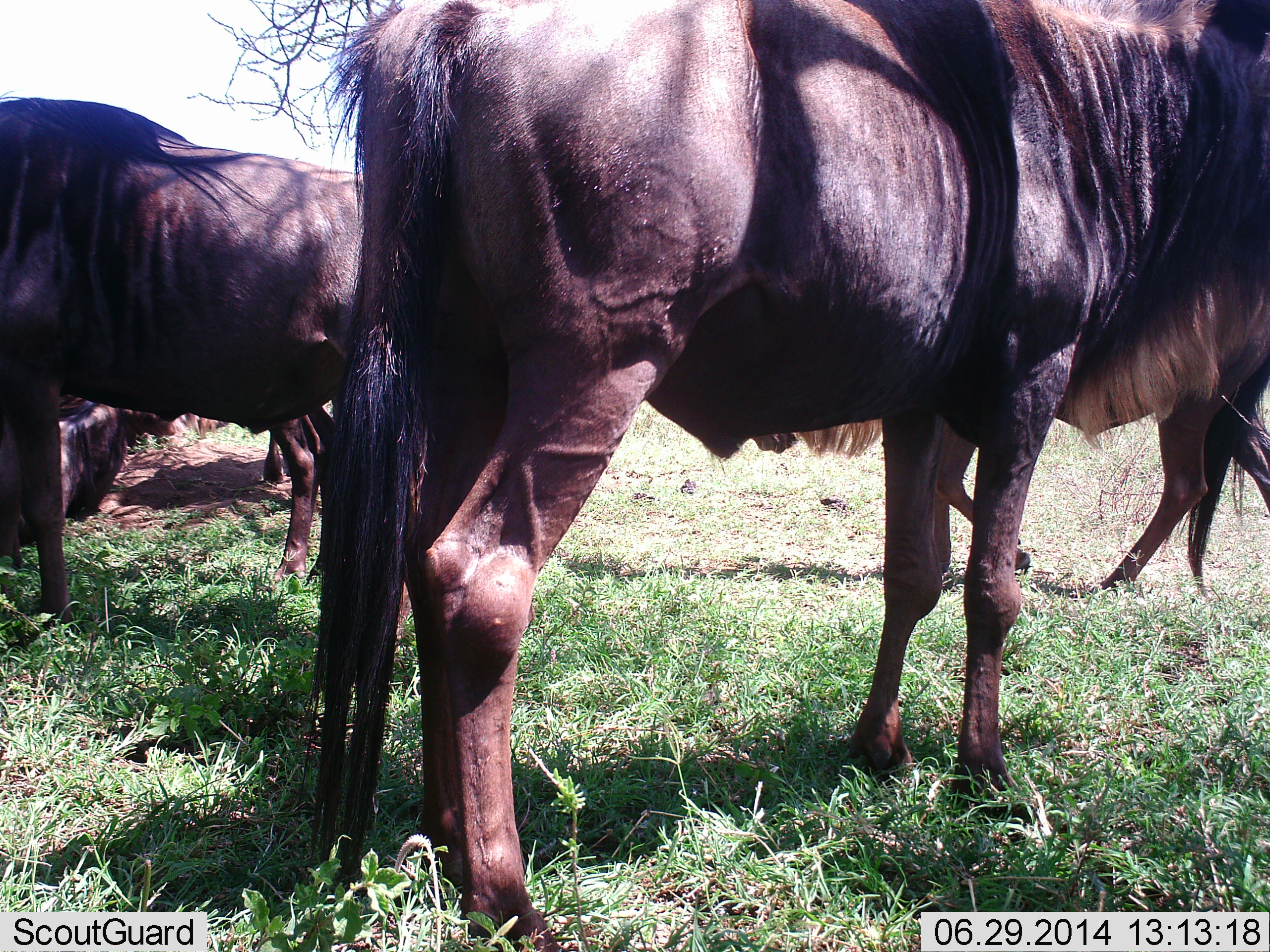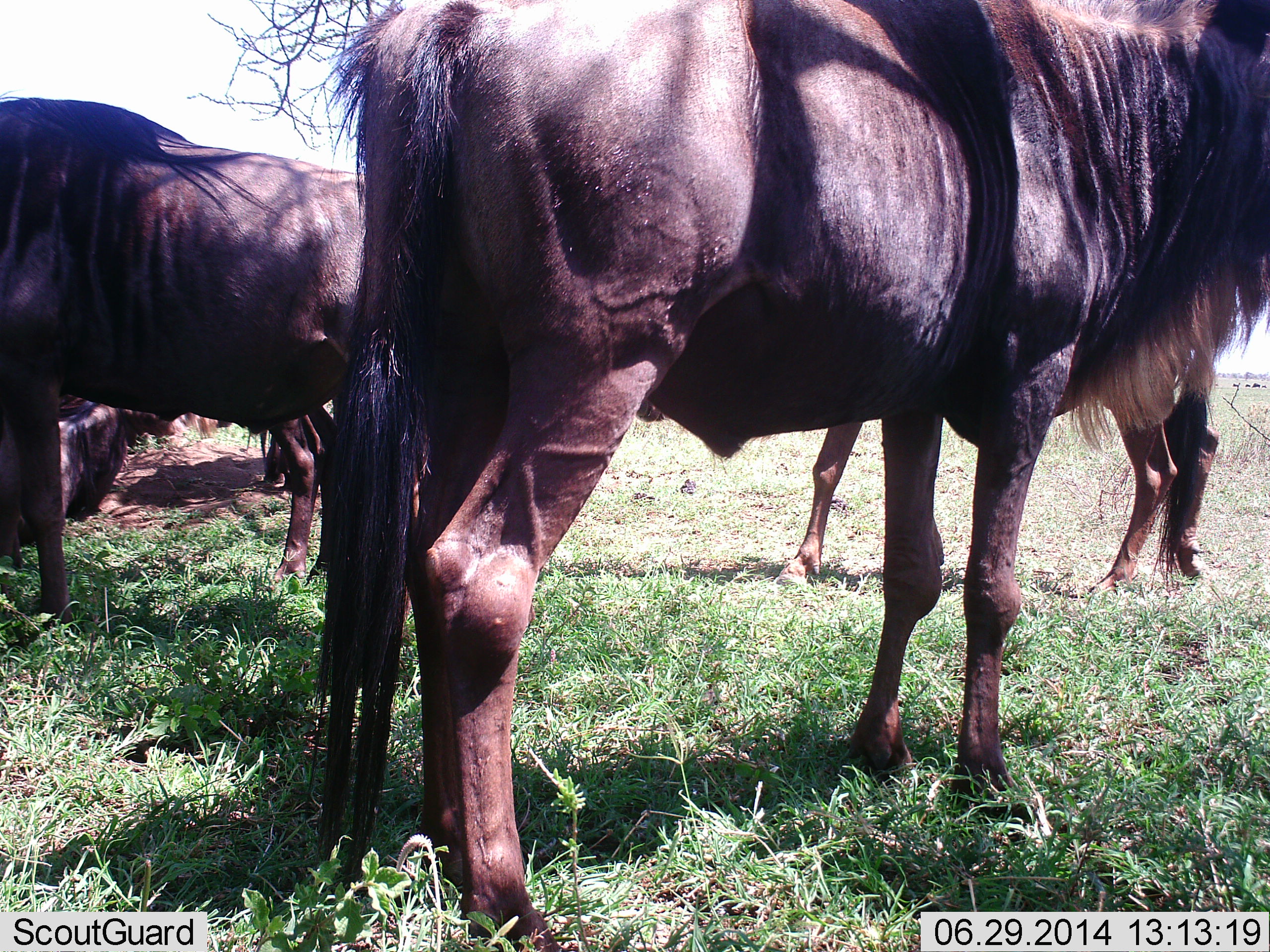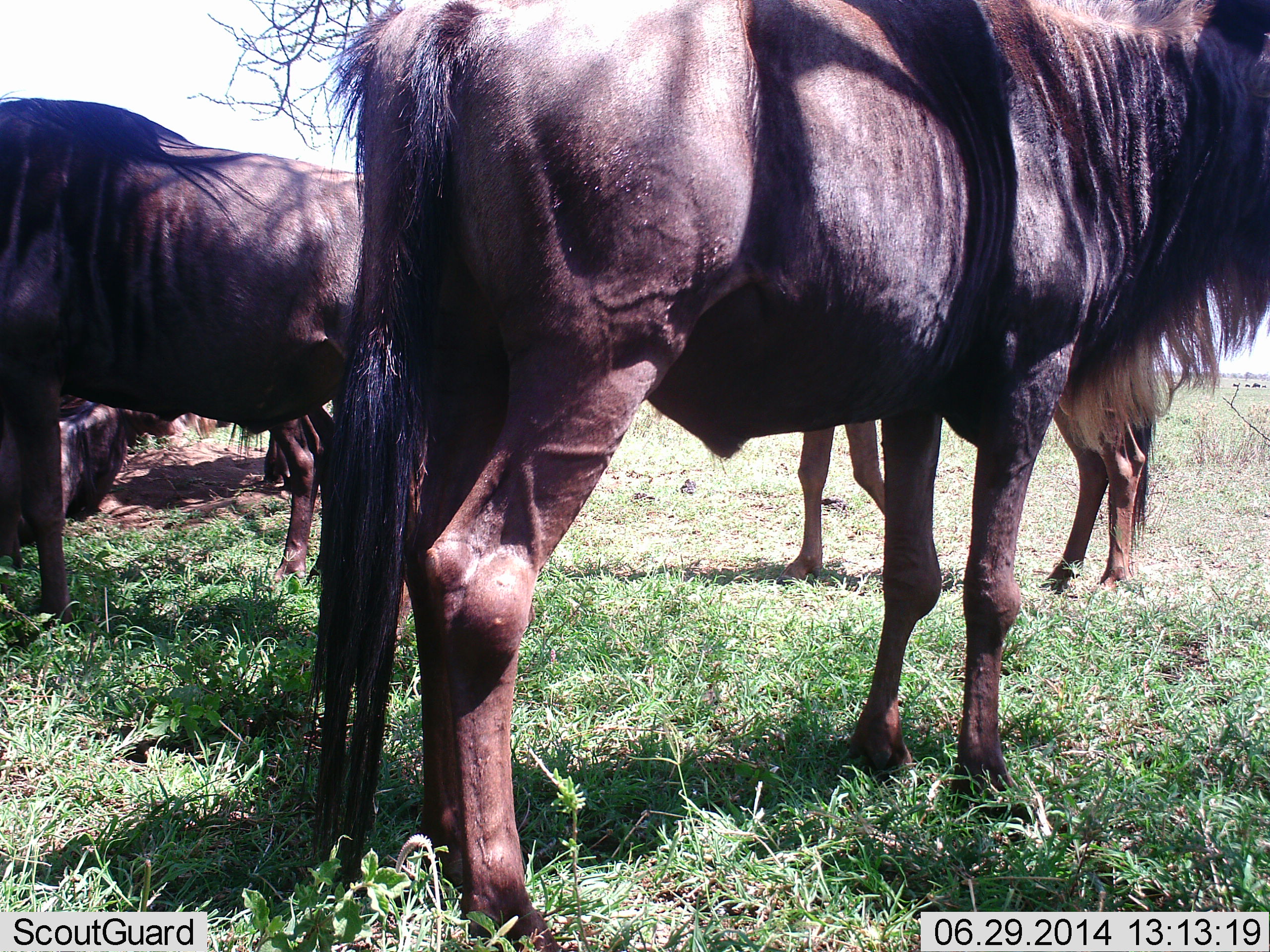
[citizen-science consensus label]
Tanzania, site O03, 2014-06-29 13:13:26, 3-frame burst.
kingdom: Animalia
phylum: Chordata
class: Mammalia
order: Artiodactyla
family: Bovidae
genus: Connochaetes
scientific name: Connochaetes taurinus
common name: blue wildebeest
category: wildebeest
Wildebeest (blue wildebeest) (Connochaetes taurinus), count 4. Behavior (volunteer vote fractions): standing 100%, resting 20%, moving 20%, interacting 0%. Young present (vote fraction): 0%. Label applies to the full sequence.